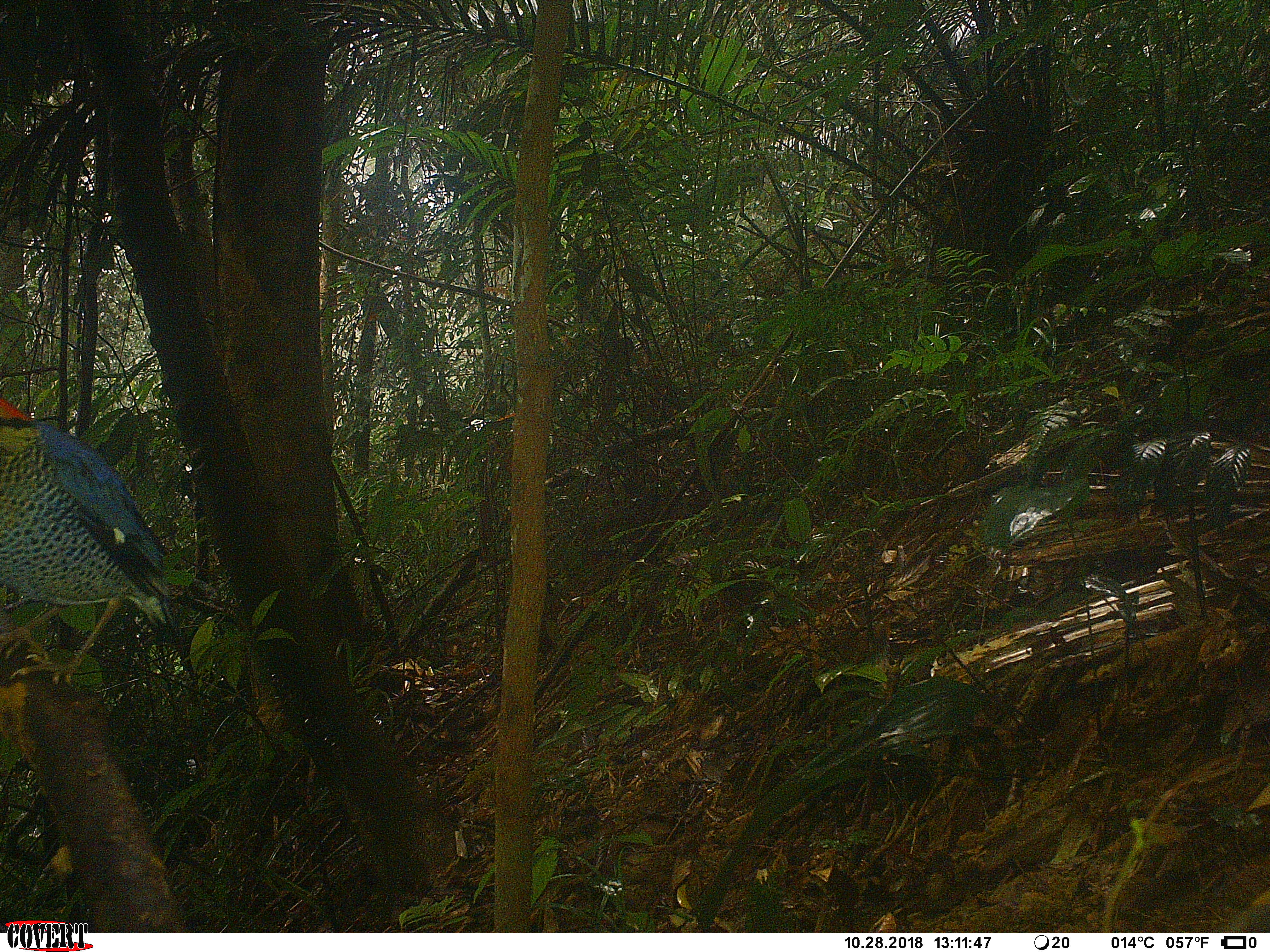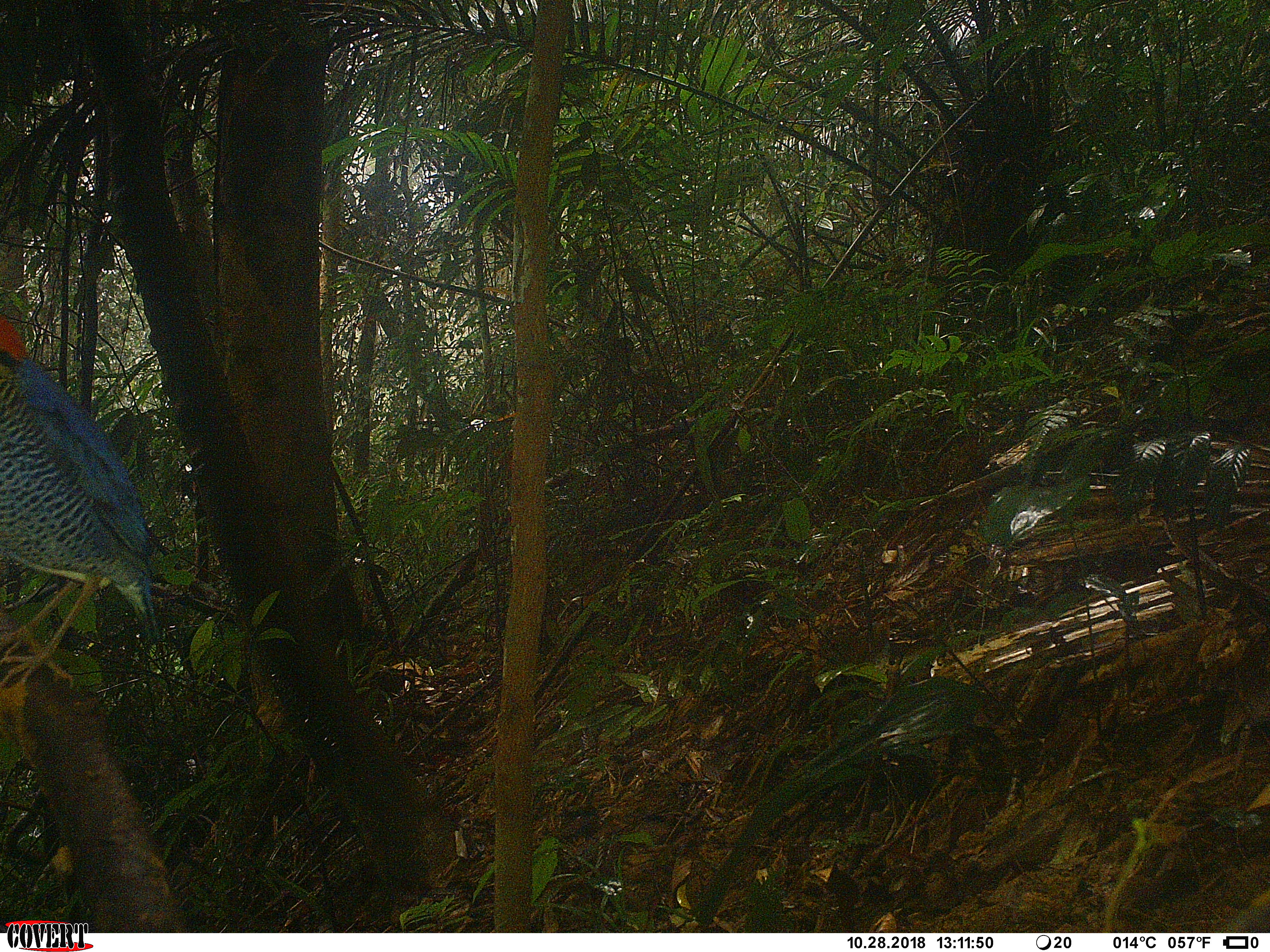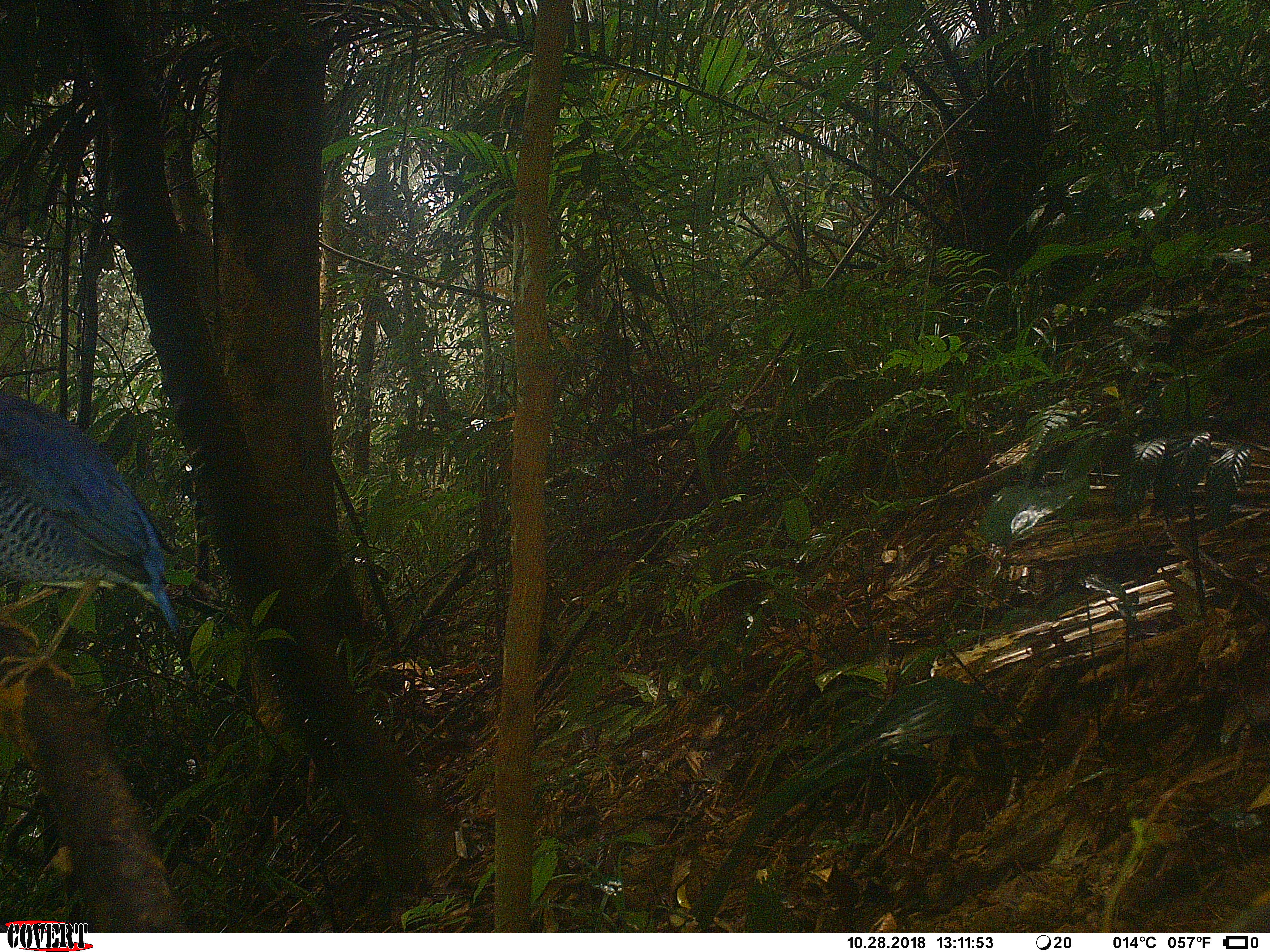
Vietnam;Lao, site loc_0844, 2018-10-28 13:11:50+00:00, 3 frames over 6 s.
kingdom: Animalia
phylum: Chordata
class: Aves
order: Passeriformes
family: Pittidae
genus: Hydrornis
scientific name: Hydrornis cyaneus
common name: blue pitta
Blue pitta (Hydrornis cyaneus). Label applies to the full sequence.